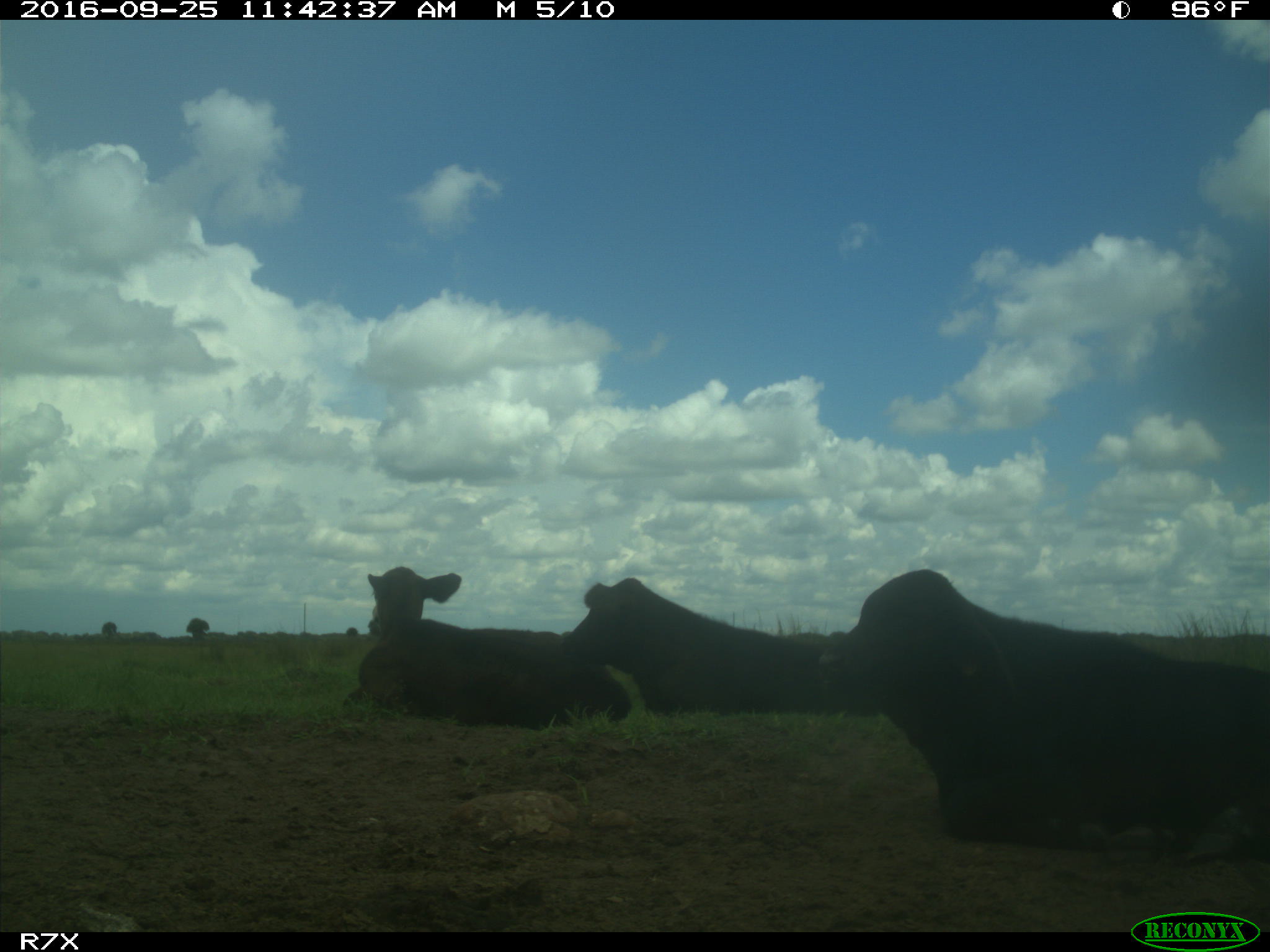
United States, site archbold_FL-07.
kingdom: Animalia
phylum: Chordata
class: Mammalia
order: Artiodactyla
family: Bovidae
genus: Bos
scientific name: Bos taurus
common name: domestic cow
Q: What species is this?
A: Bos taurus (domestic cow).